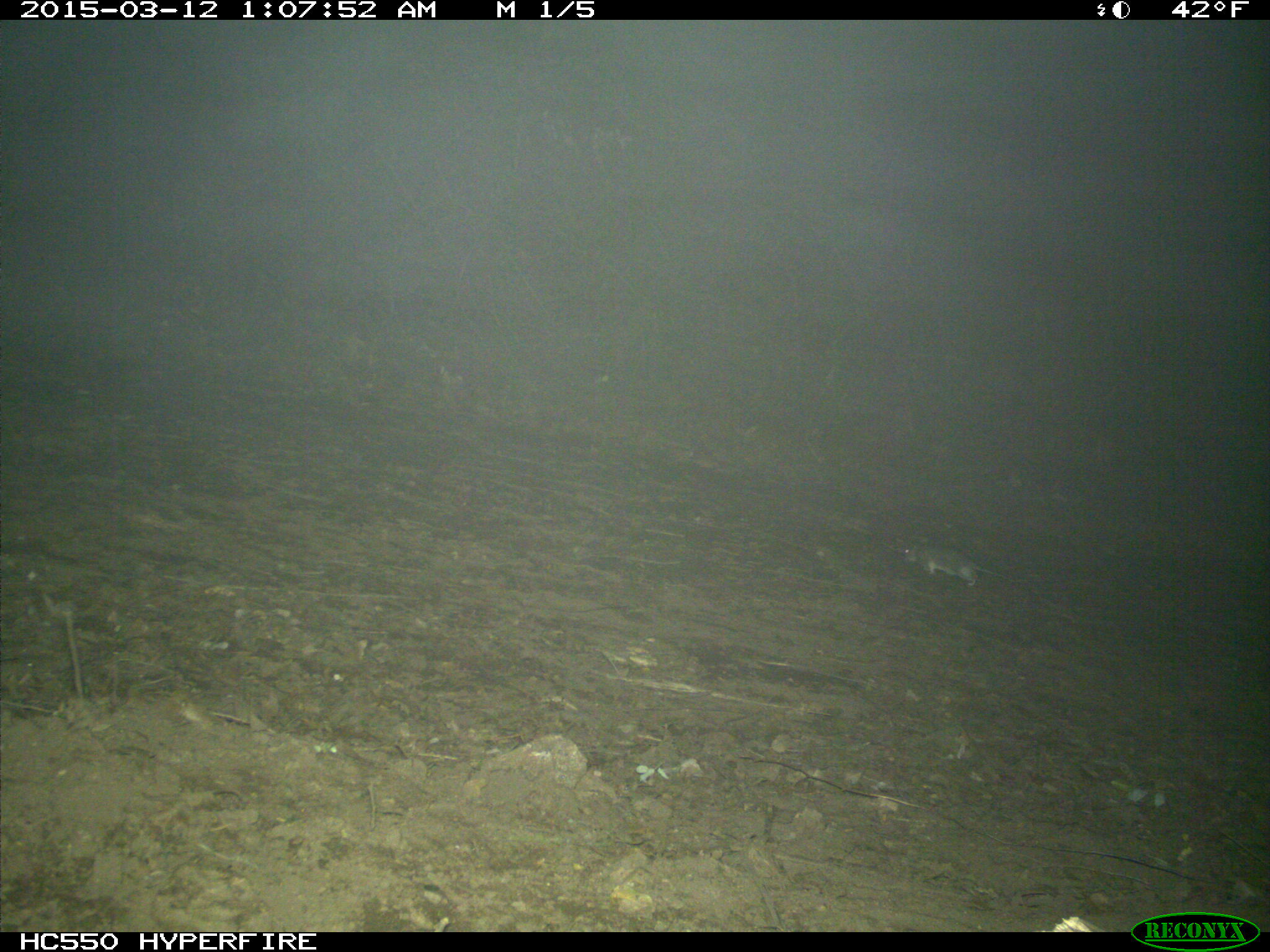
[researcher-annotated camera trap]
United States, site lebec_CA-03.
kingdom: Animalia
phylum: Chordata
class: Mammalia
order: Rodentia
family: Cricetidae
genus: Neotoma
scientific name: Neotoma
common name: pack rat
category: unidentified pack rat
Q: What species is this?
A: Unidentified pack rat (pack rat) (Neotoma).